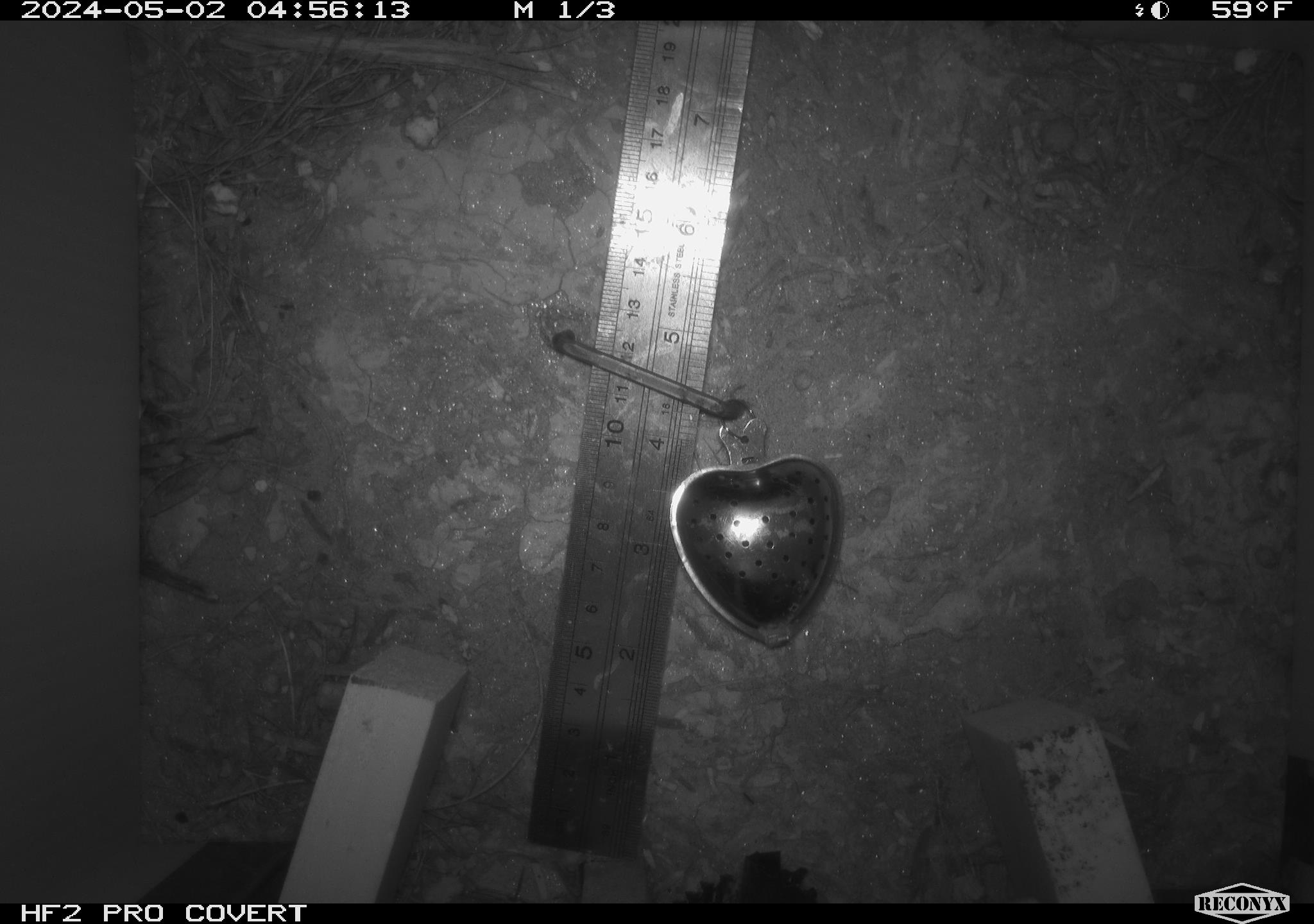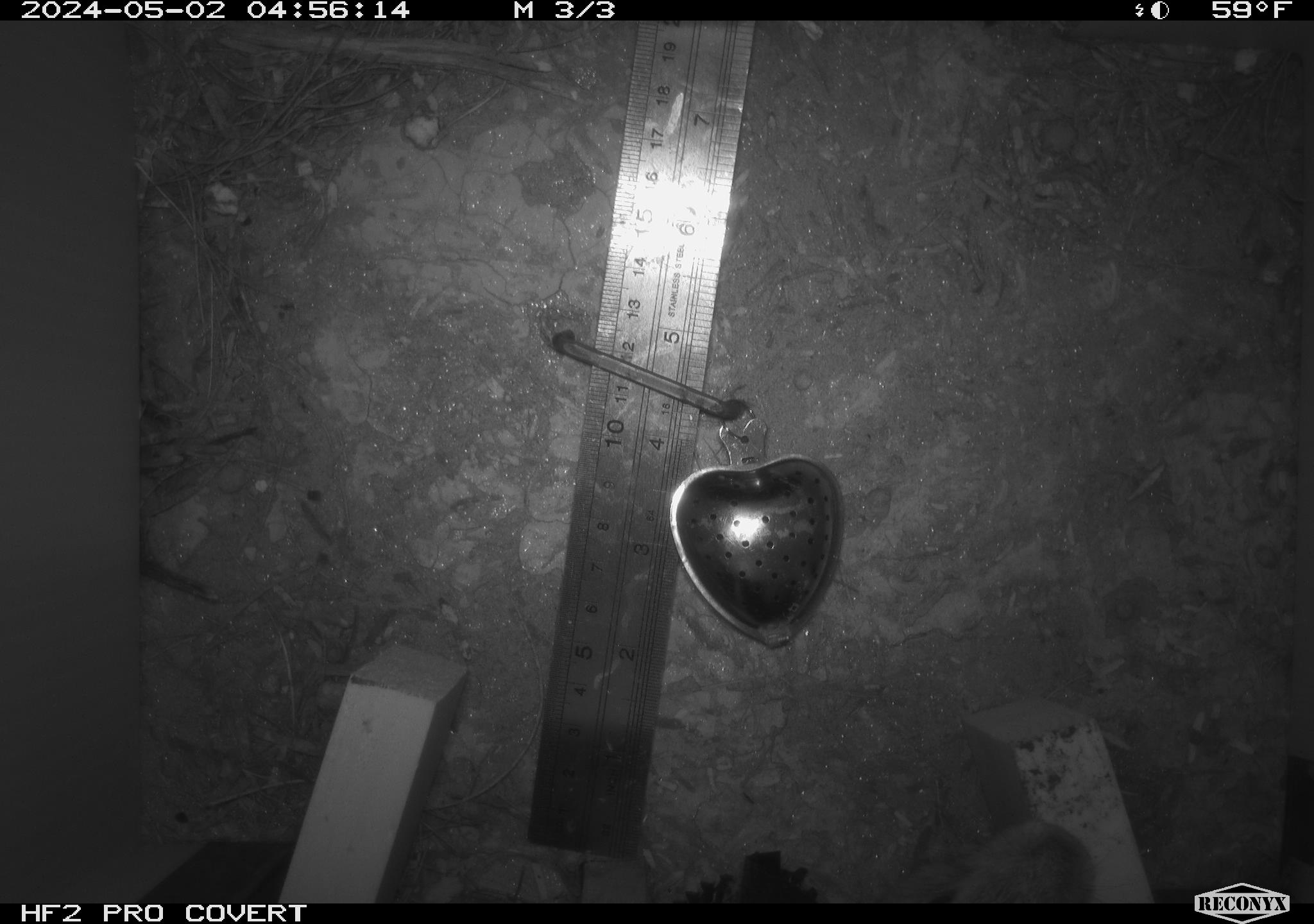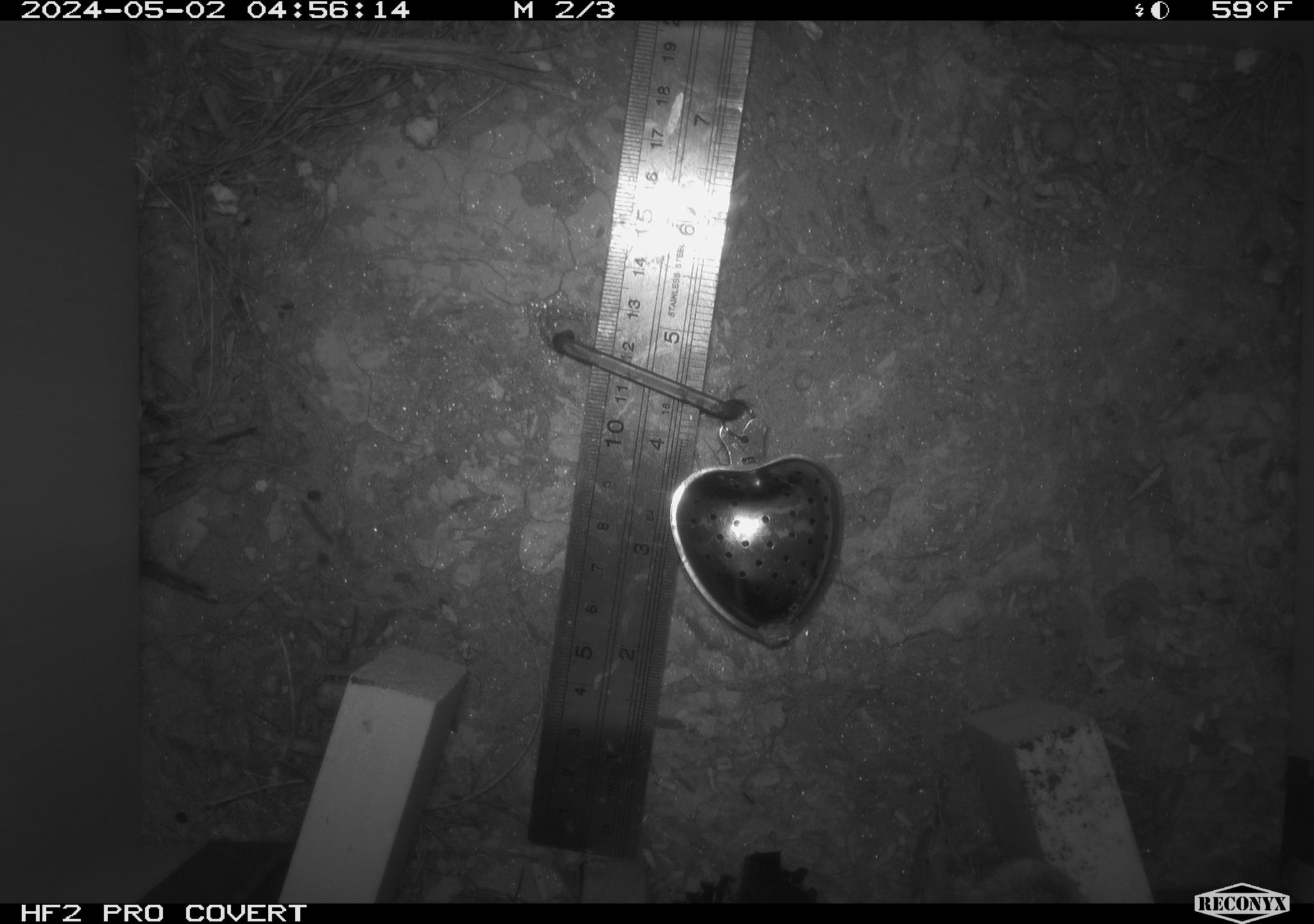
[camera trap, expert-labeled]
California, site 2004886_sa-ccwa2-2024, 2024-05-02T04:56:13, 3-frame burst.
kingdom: Animalia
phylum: Chordata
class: Mammalia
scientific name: Mammalia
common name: small mammal